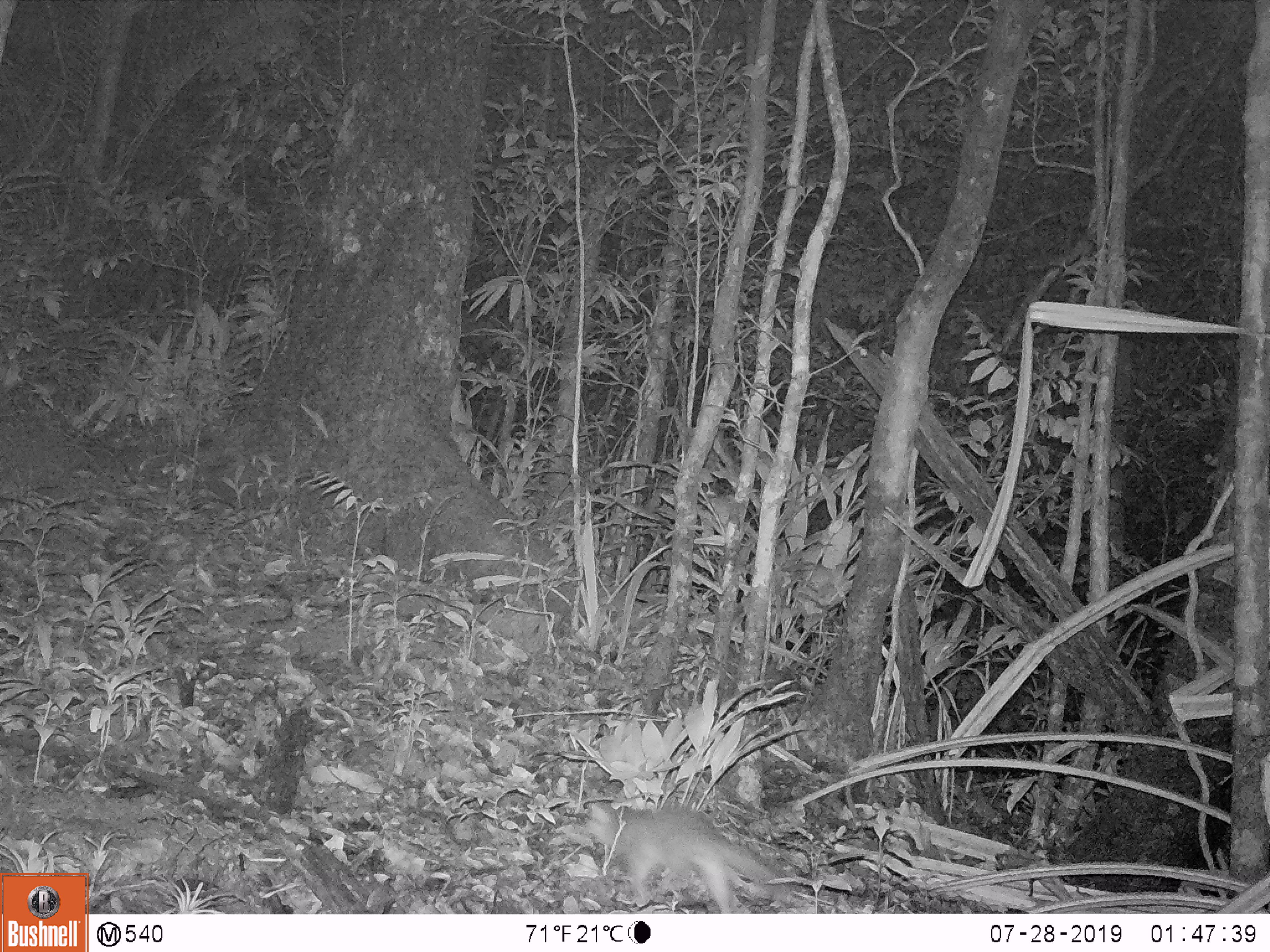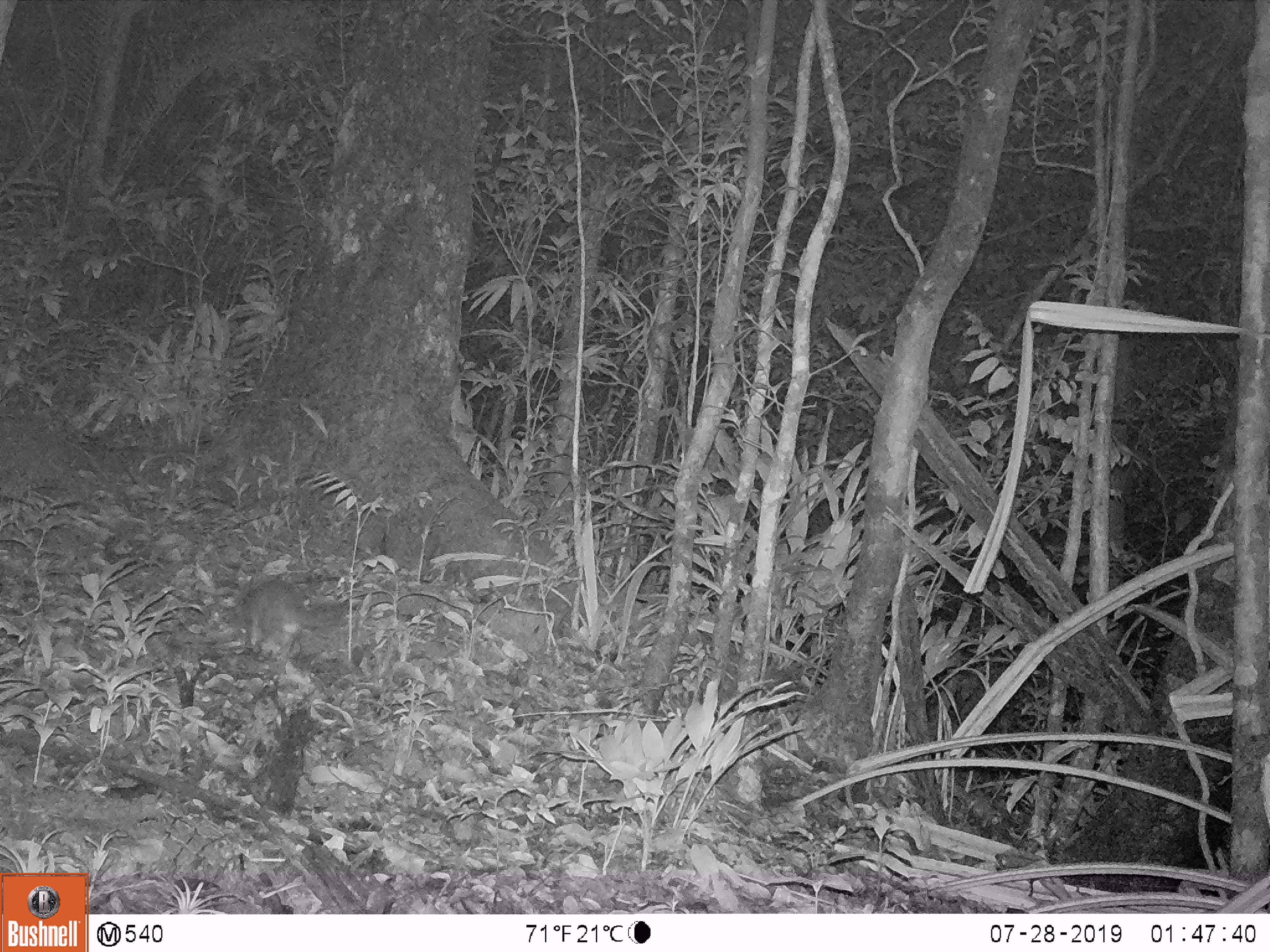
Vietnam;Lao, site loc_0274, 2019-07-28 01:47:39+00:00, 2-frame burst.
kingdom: Animalia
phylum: Chordata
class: Mammalia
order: Carnivora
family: Mustelidae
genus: Melogale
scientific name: Melogale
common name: ferret badger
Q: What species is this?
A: Ferret badger (Melogale).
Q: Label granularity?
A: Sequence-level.